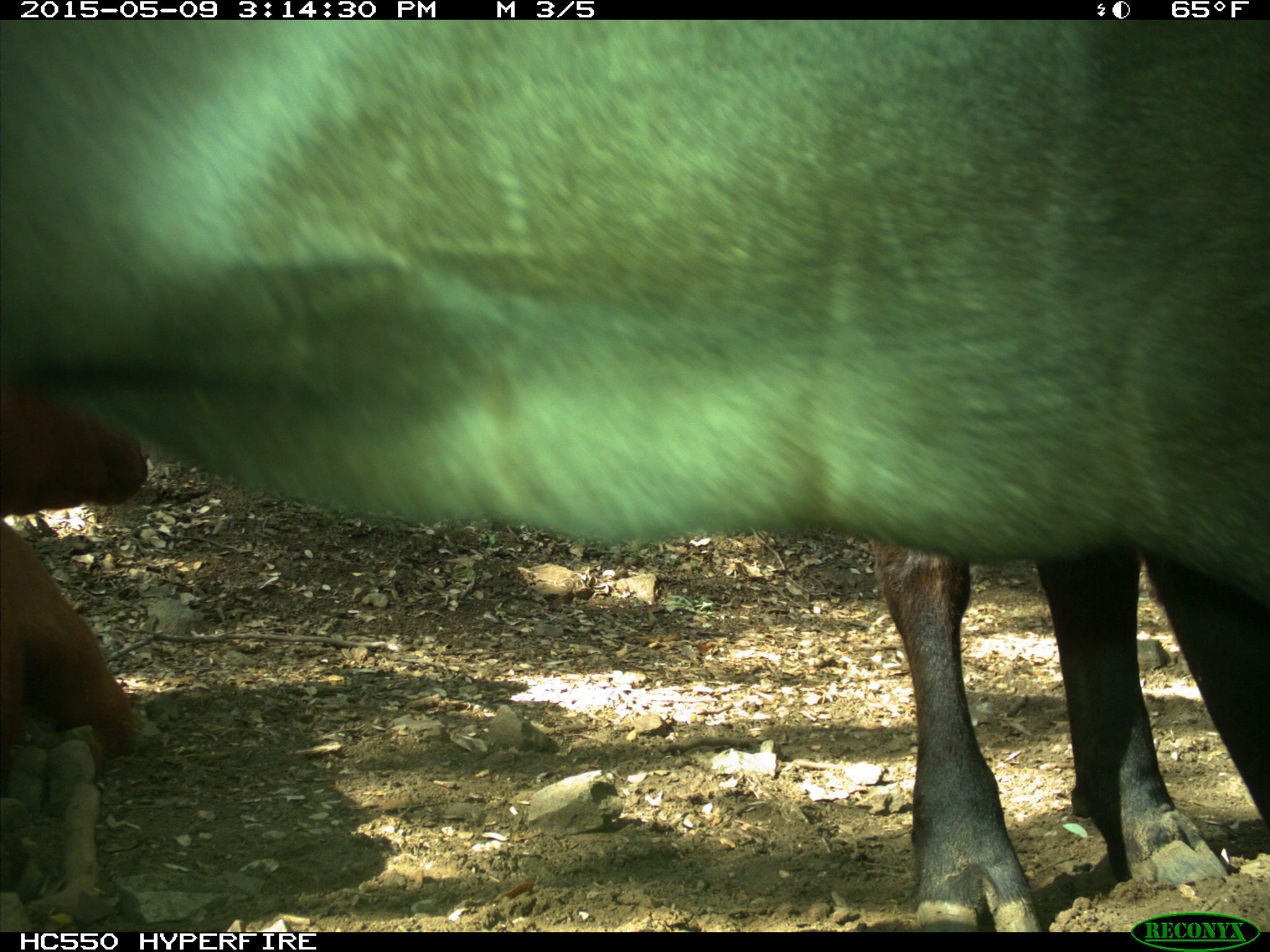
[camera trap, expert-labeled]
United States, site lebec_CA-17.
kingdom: Animalia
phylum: Chordata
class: Mammalia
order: Artiodactyla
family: Bovidae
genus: Bos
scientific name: Bos taurus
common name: domestic cow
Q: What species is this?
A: Bos taurus (domestic cow).